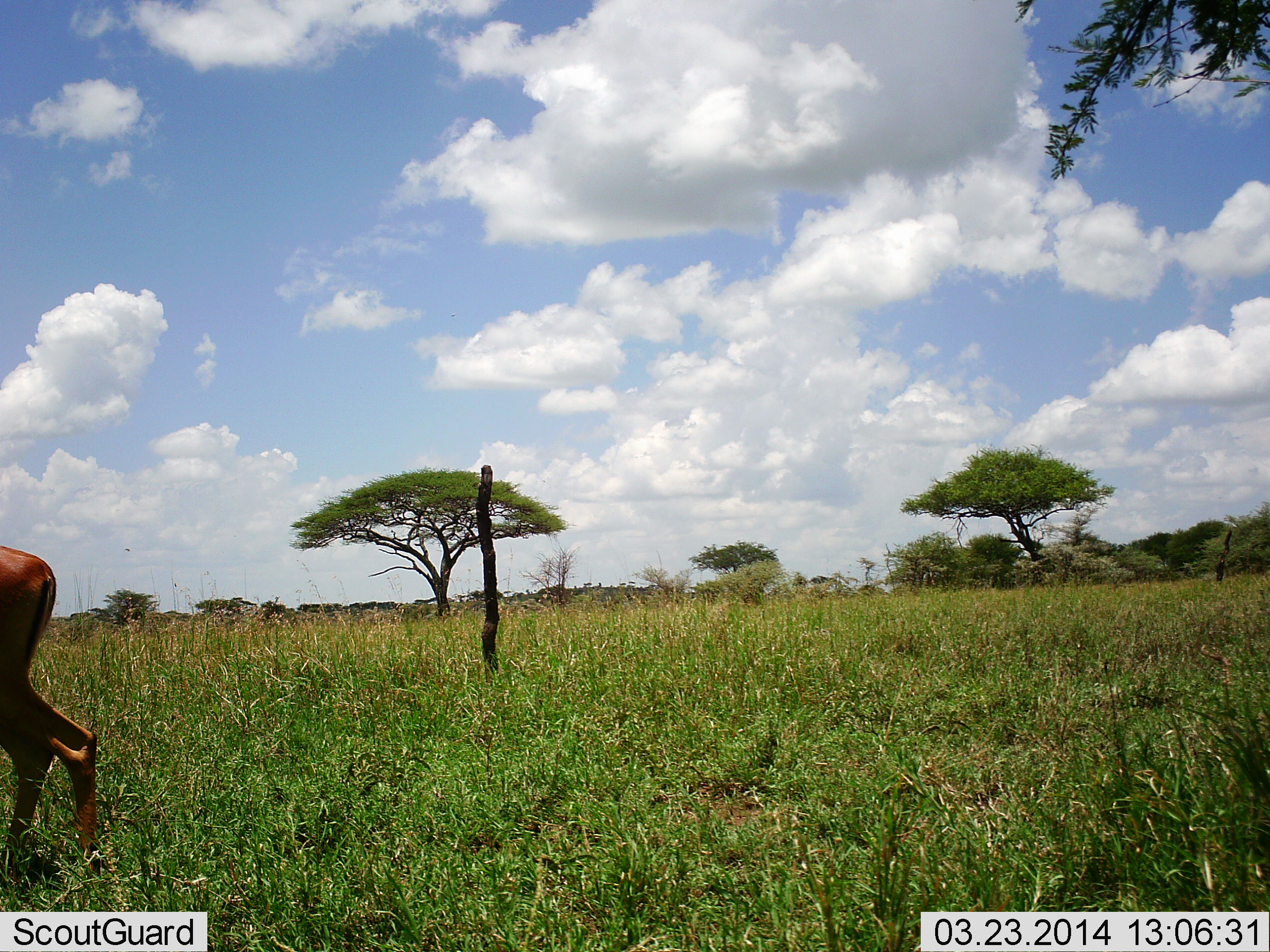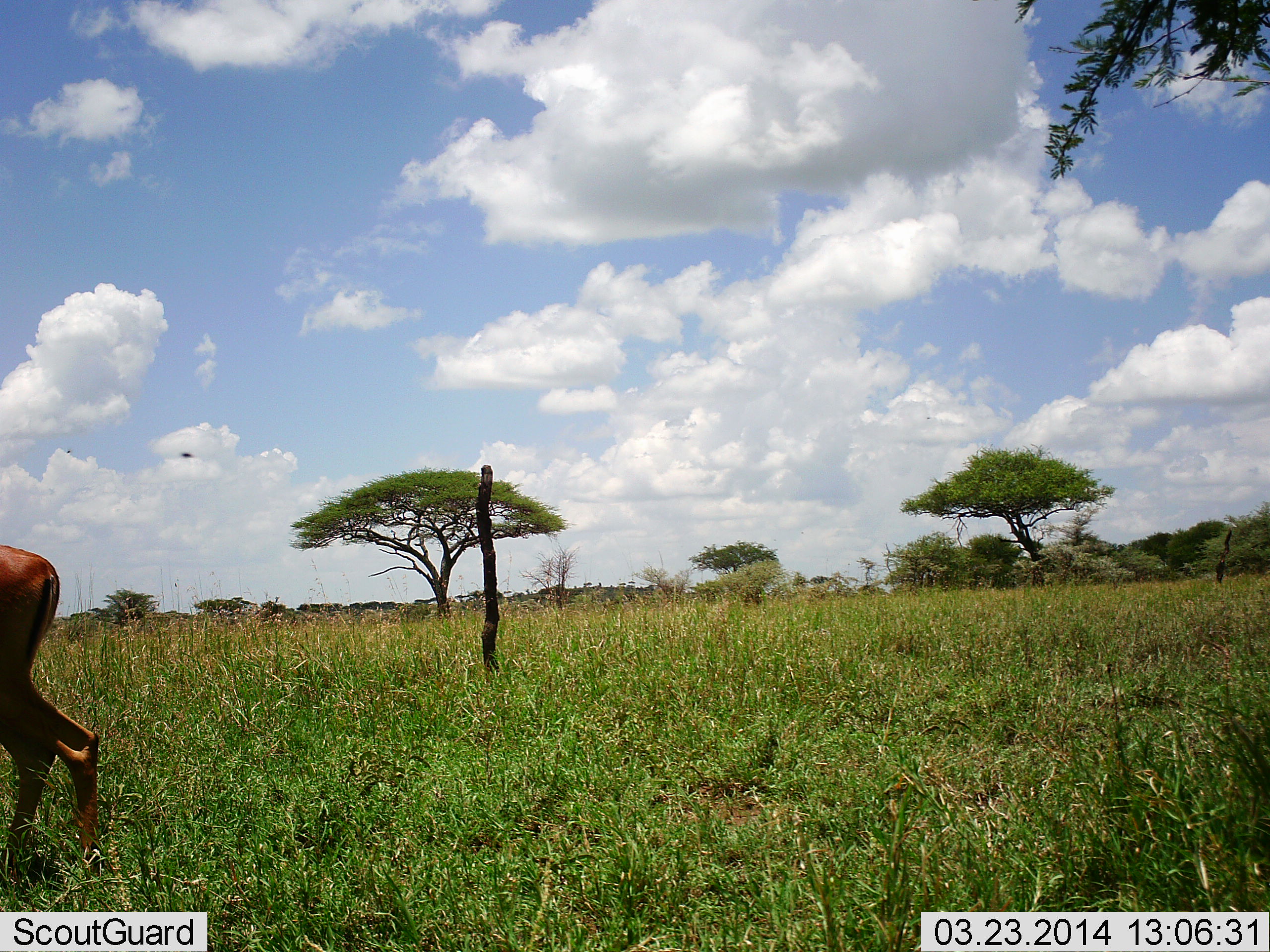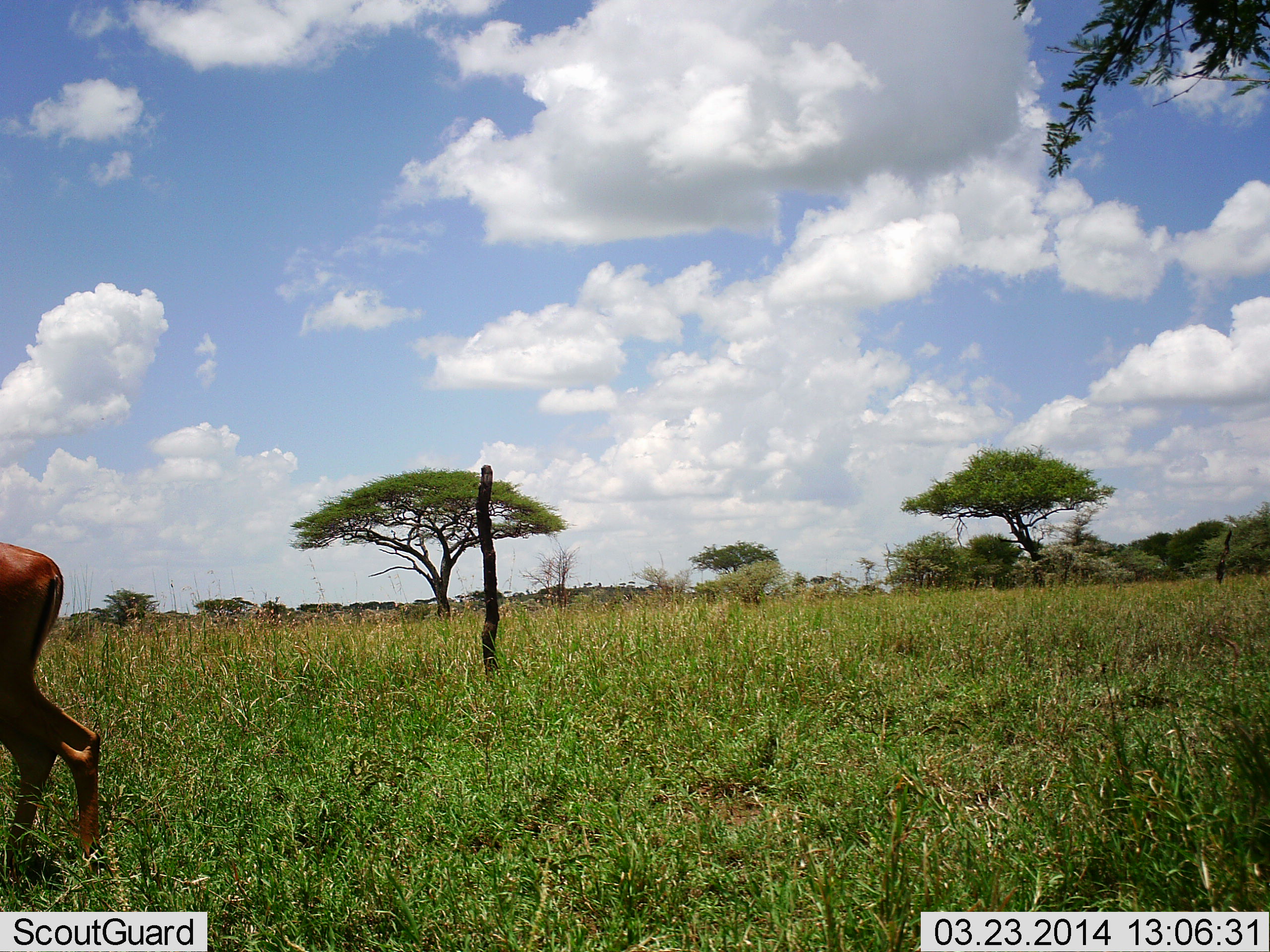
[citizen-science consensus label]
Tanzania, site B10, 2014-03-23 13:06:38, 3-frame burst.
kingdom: Animalia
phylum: Chordata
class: Mammalia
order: Artiodactyla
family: Bovidae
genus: Aepyceros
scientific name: Aepyceros melampus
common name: impala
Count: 1.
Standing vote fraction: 100%.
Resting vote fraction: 0%.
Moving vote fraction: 0%.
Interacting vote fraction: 0%.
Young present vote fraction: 0%.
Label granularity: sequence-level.